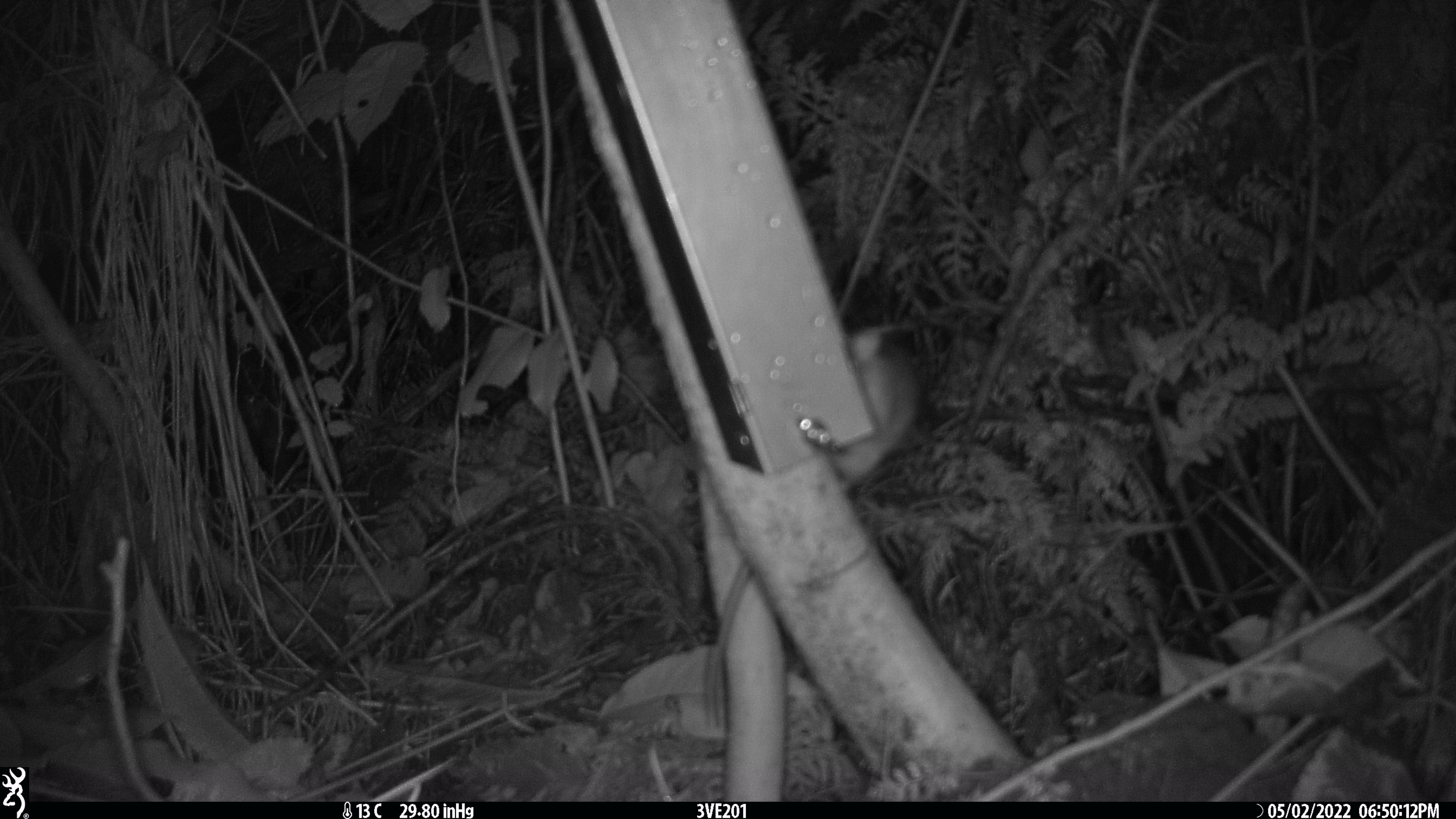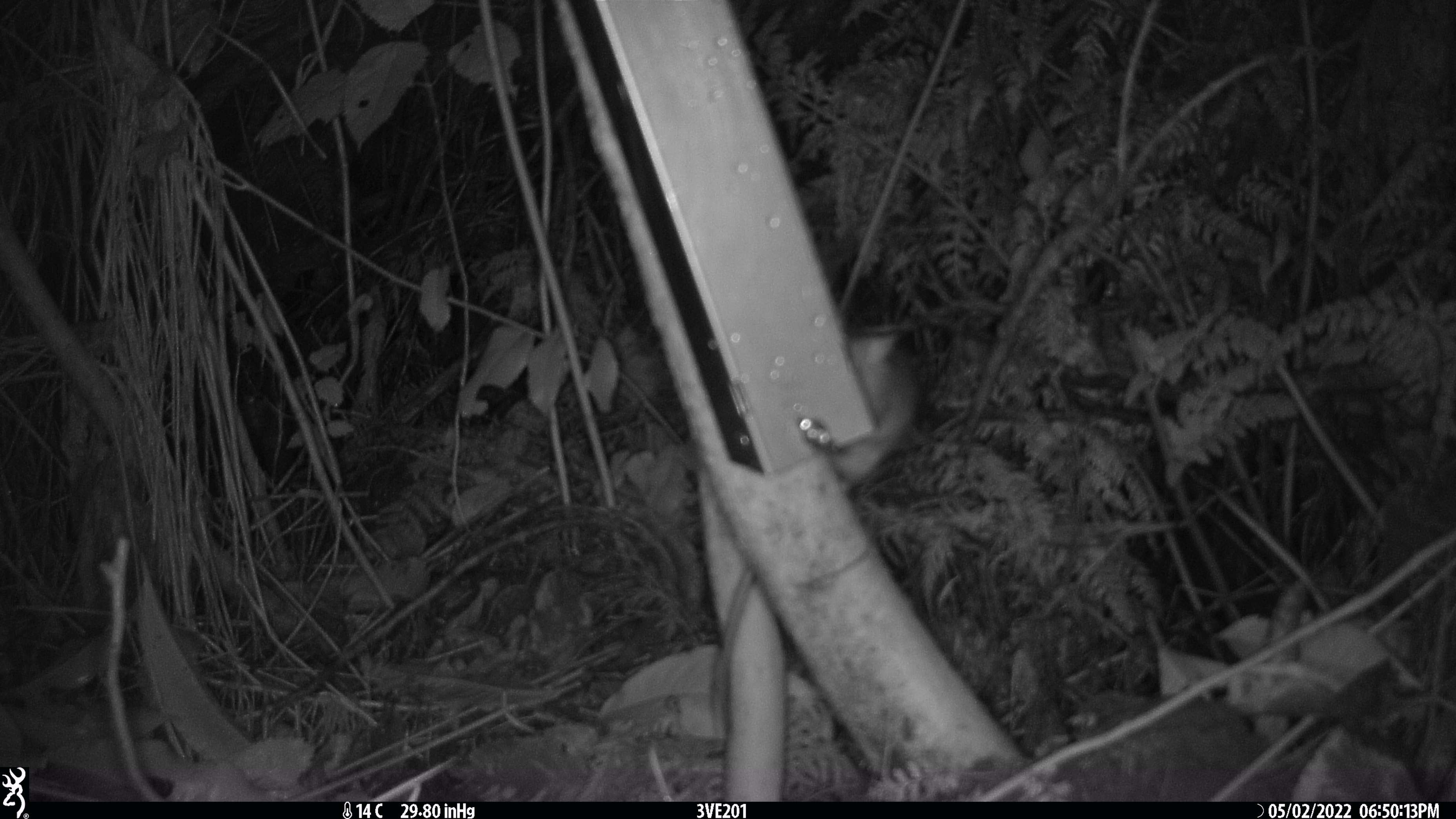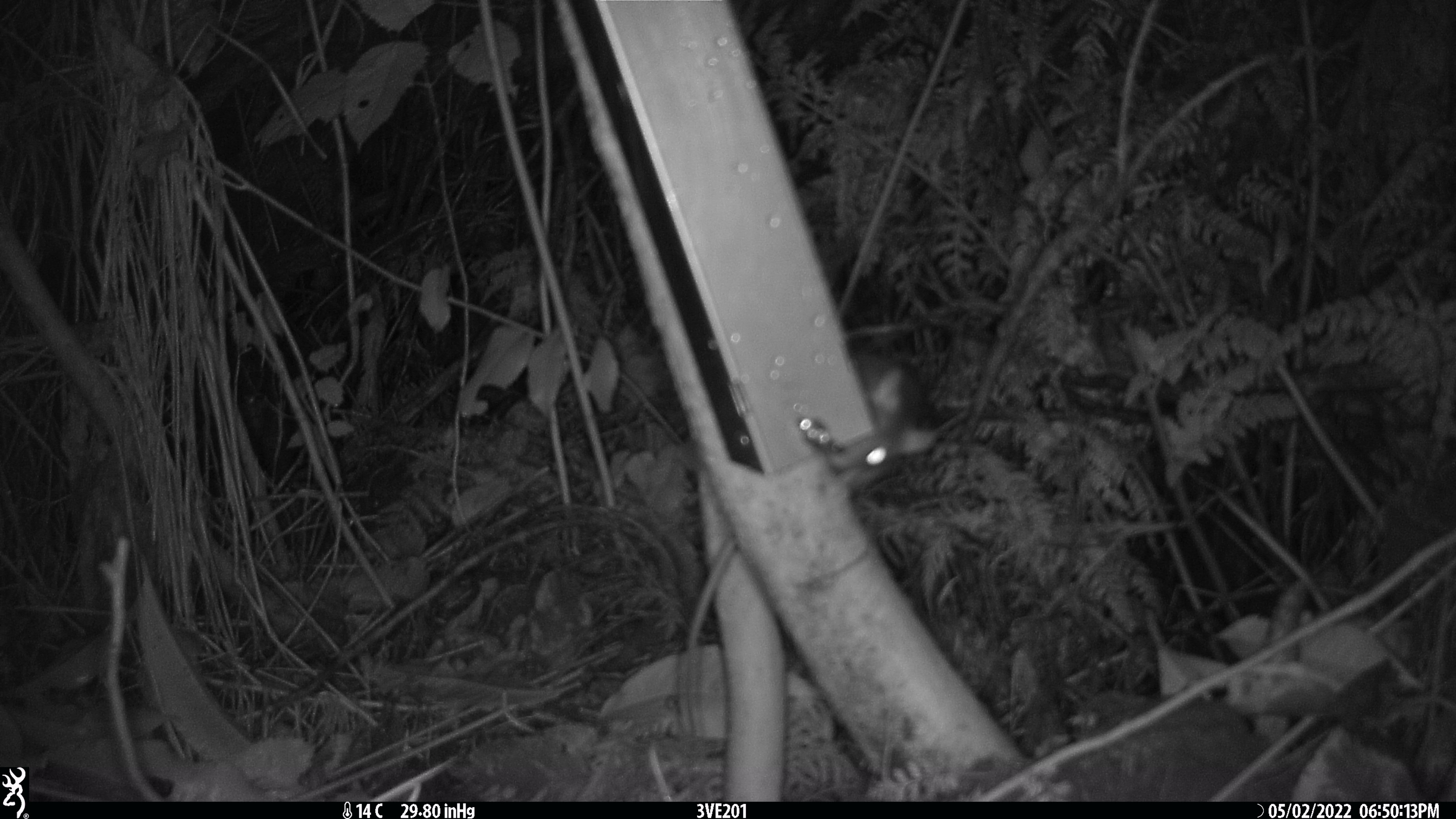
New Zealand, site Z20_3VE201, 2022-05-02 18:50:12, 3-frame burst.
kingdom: Animalia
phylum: Chordata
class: Mammalia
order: Rodentia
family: Muridae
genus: Rattus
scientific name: Rattus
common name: rat